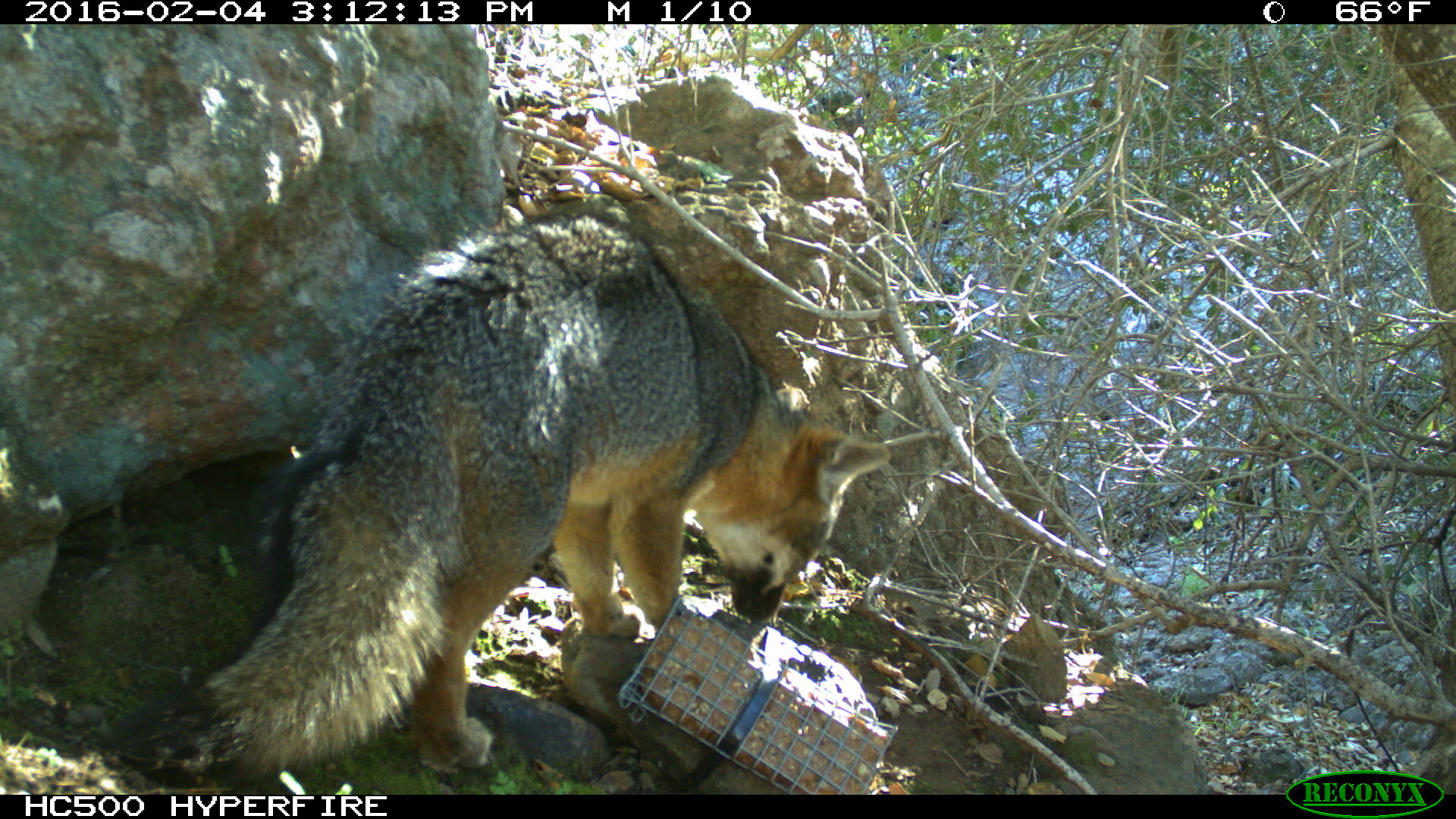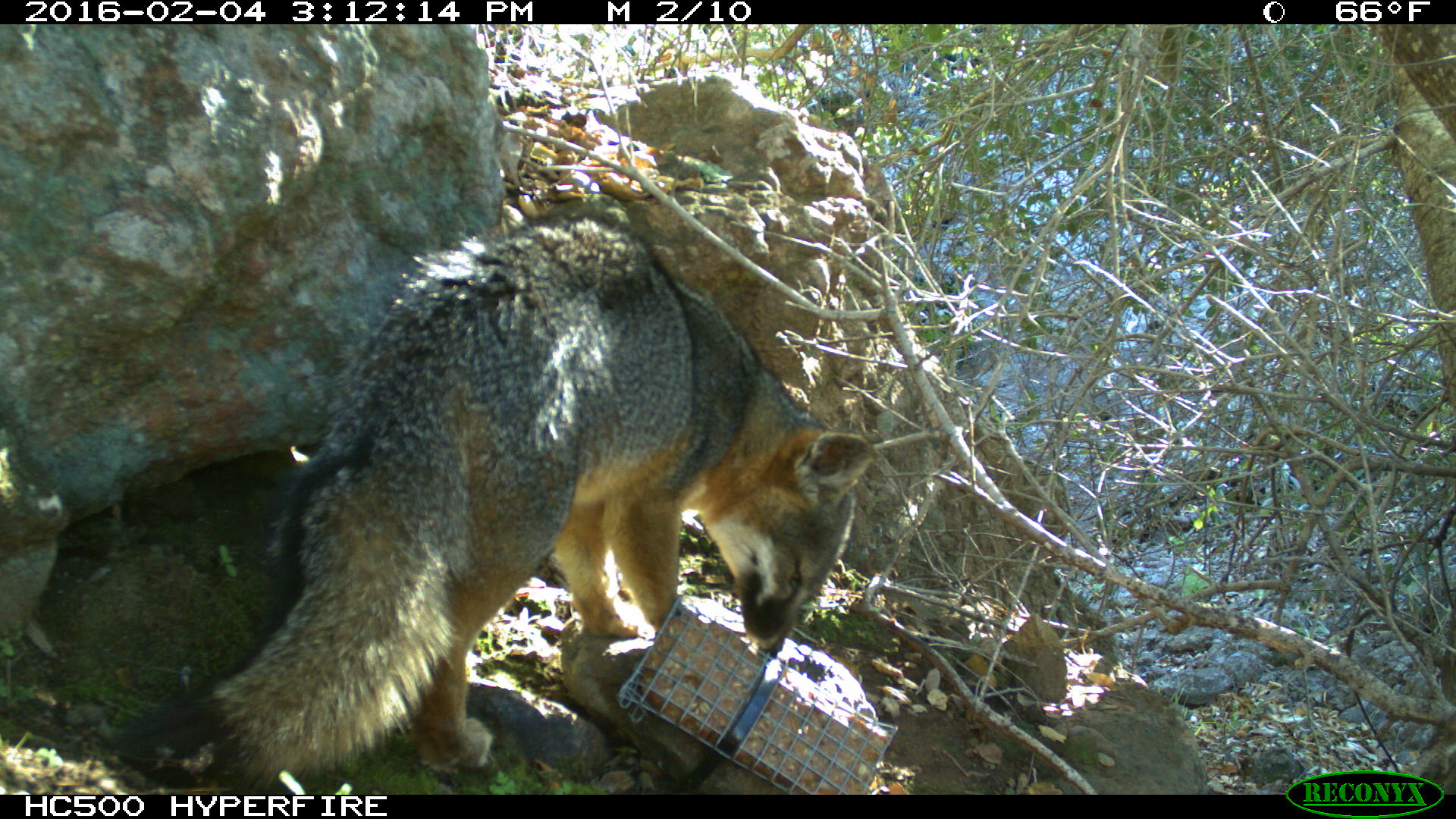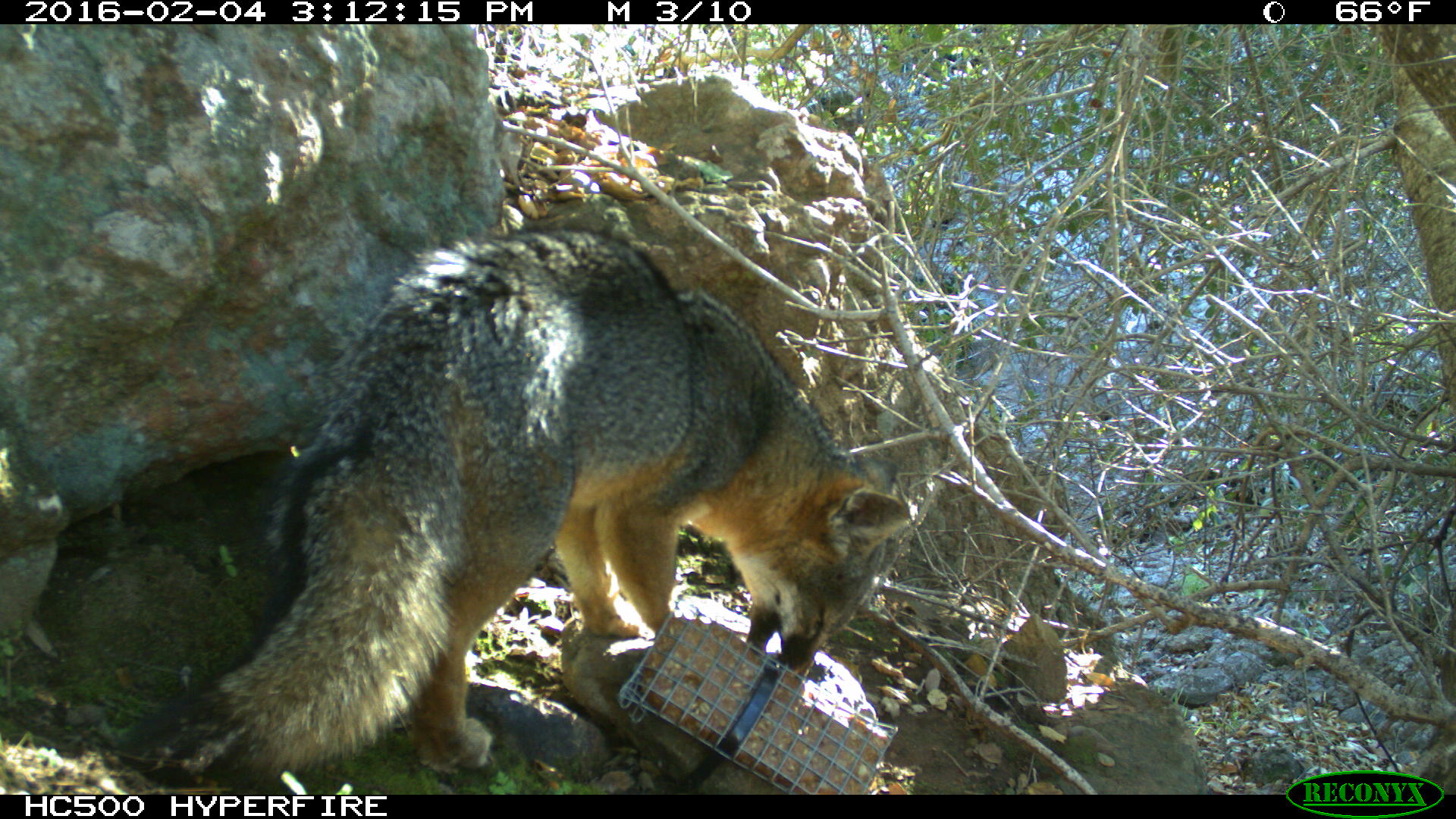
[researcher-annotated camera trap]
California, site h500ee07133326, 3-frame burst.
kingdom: Animalia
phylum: Chordata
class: Mammalia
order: Carnivora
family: Canidae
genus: Urocyon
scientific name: Urocyon littoralis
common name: island fox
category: fox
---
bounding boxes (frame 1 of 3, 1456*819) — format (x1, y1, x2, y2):
fox: (99, 195, 891, 789)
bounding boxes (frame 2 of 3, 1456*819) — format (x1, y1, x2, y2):
fox: (99, 194, 875, 789)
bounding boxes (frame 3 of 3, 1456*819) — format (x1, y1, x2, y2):
fox: (118, 219, 915, 792)